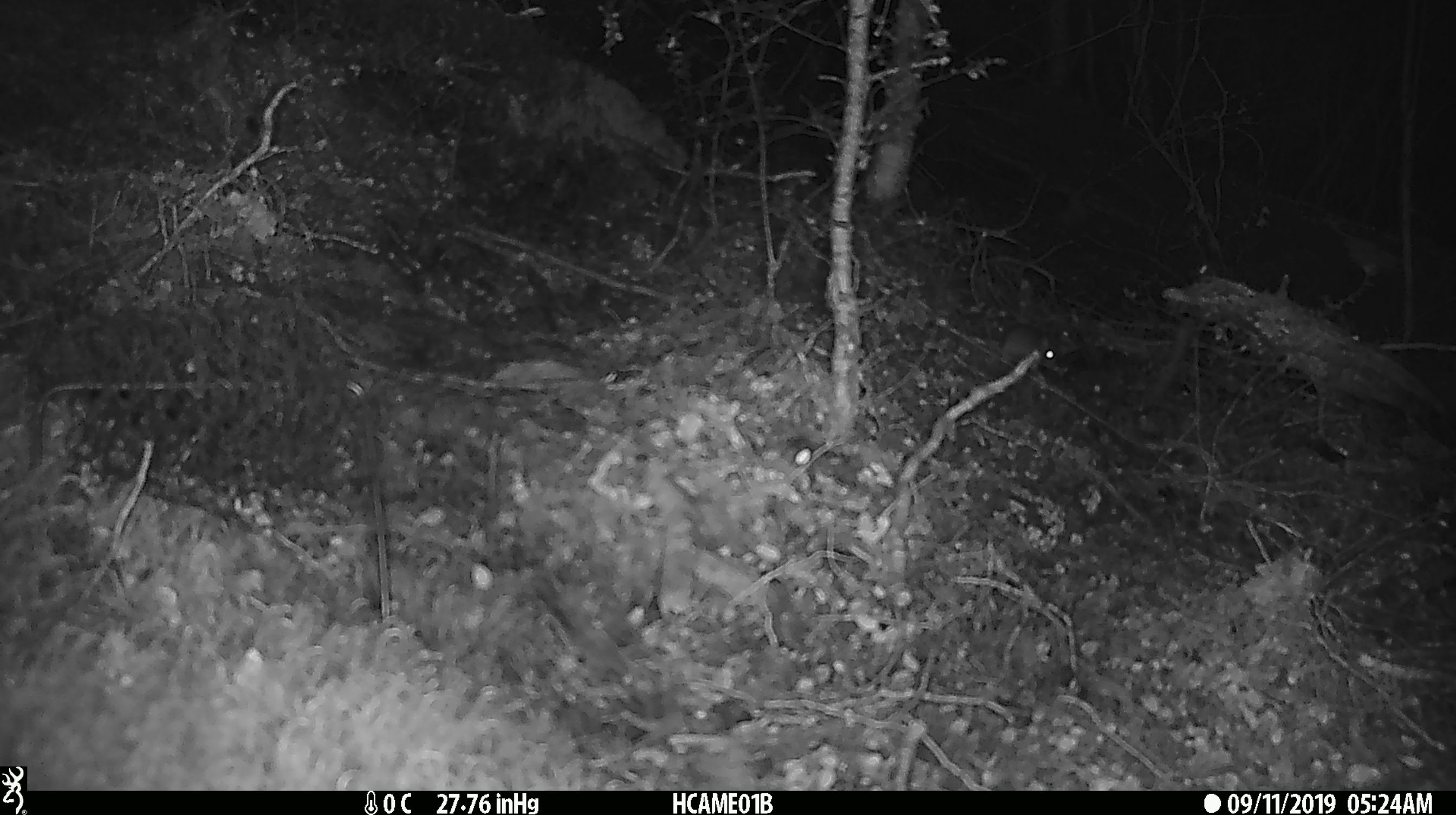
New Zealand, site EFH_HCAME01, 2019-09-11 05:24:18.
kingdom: Animalia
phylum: Chordata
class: Mammalia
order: Rodentia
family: Muridae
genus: Mus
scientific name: Mus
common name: mouse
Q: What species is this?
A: Mouse (Mus).